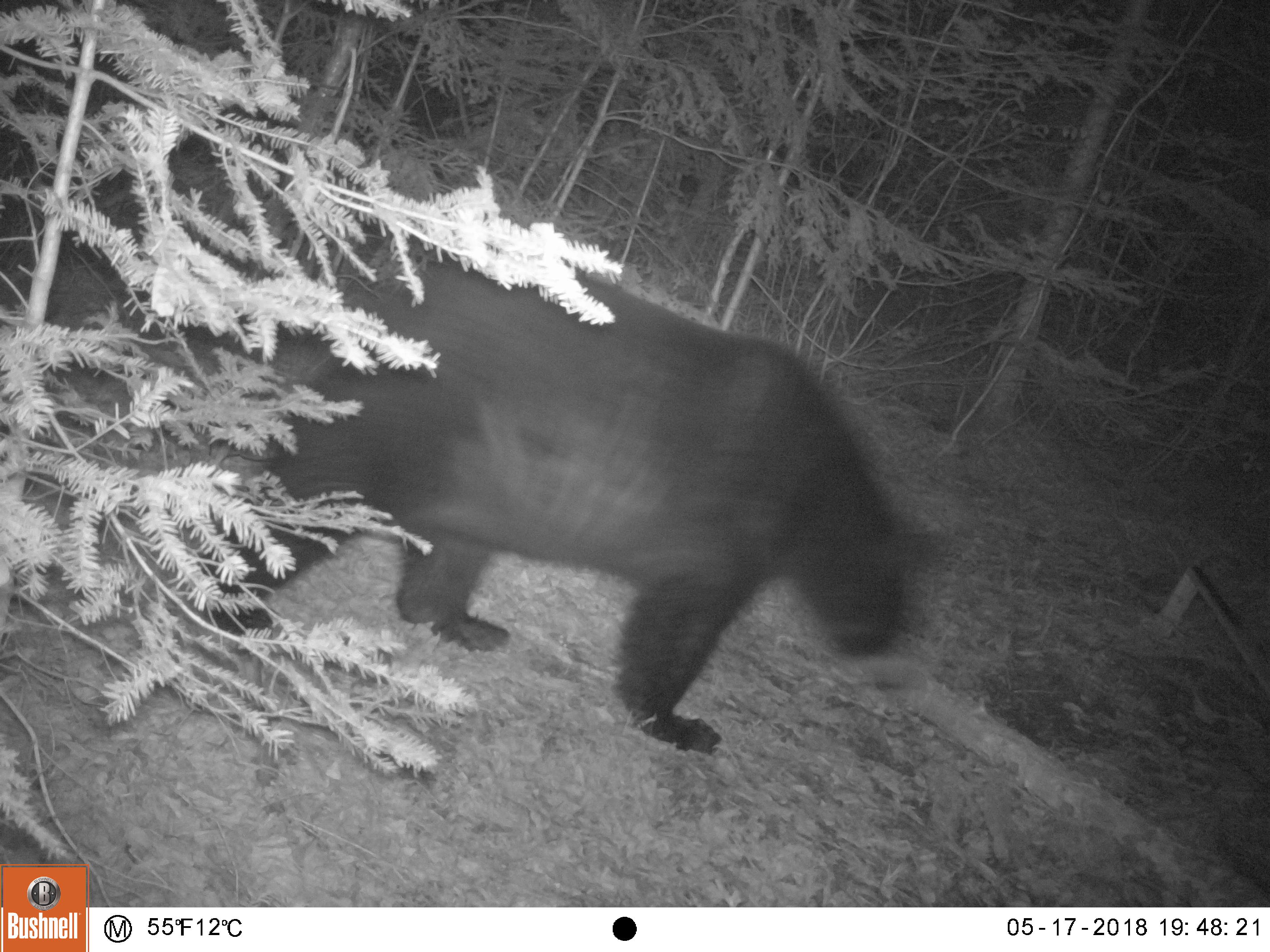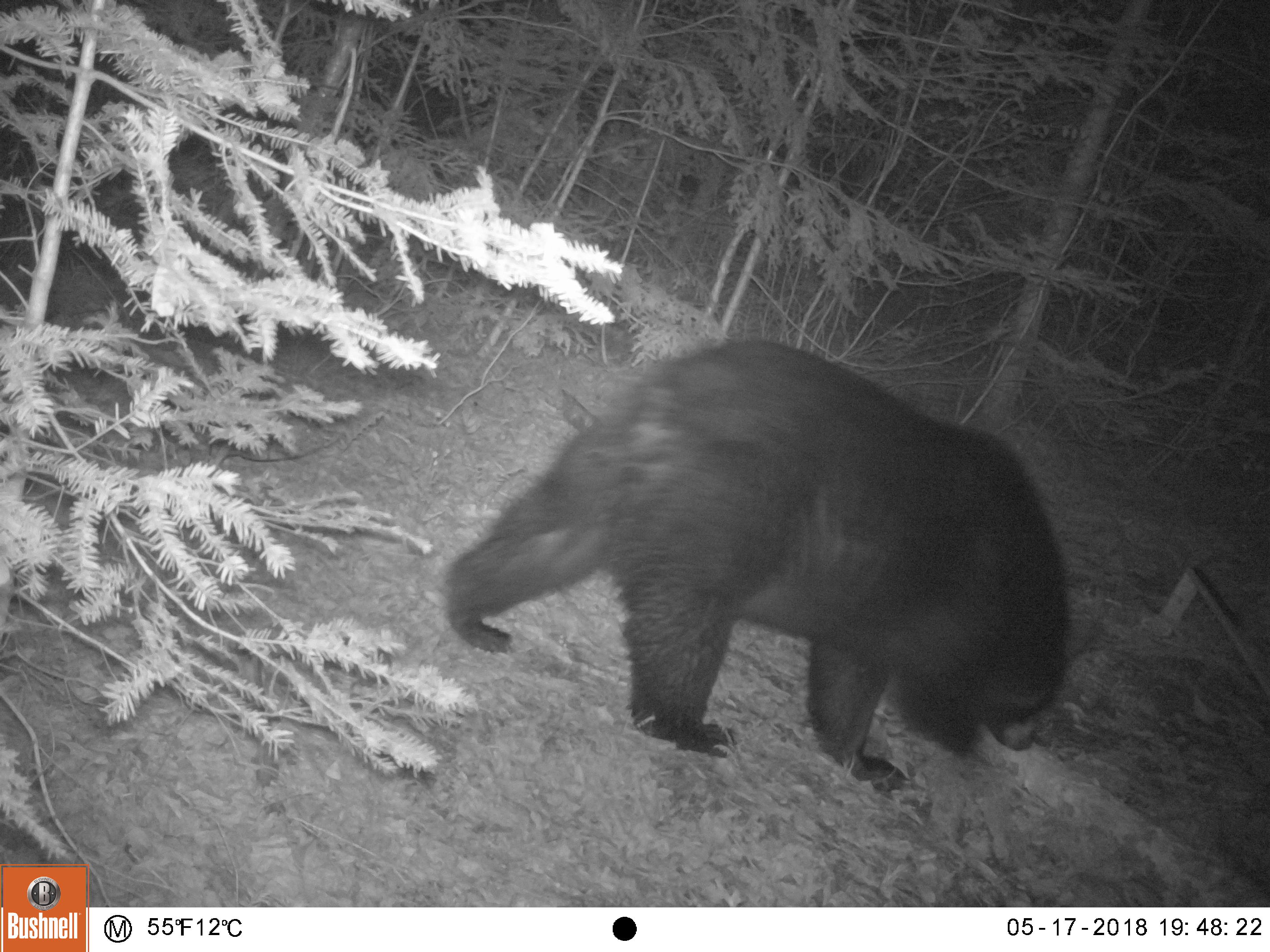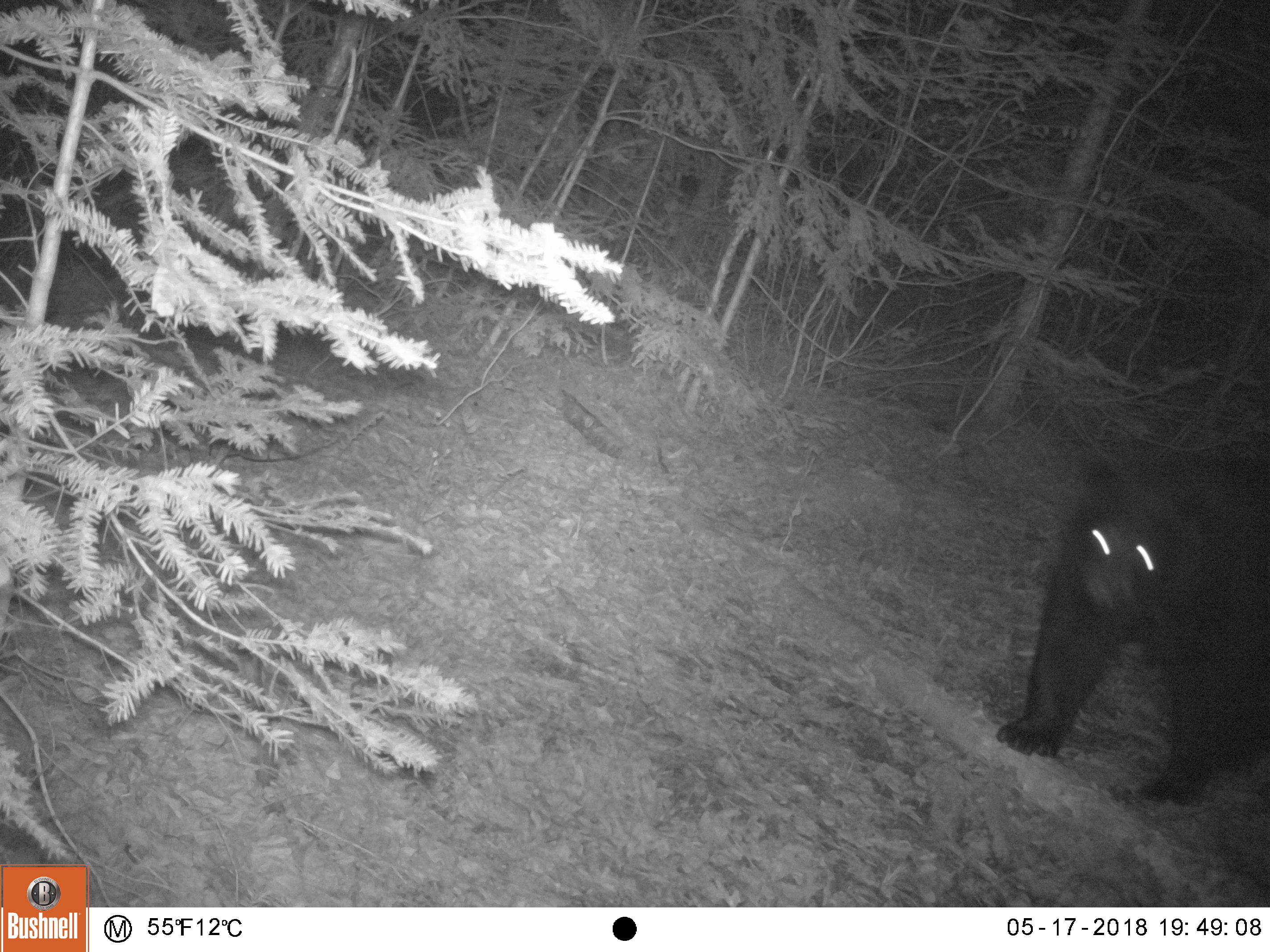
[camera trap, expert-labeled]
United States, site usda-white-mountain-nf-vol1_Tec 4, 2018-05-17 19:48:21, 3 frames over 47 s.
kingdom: Animalia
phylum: Chordata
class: Mammalia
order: Carnivora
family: Ursidae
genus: Ursus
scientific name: Ursus americanus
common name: black bear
Black bear (Ursus americanus).